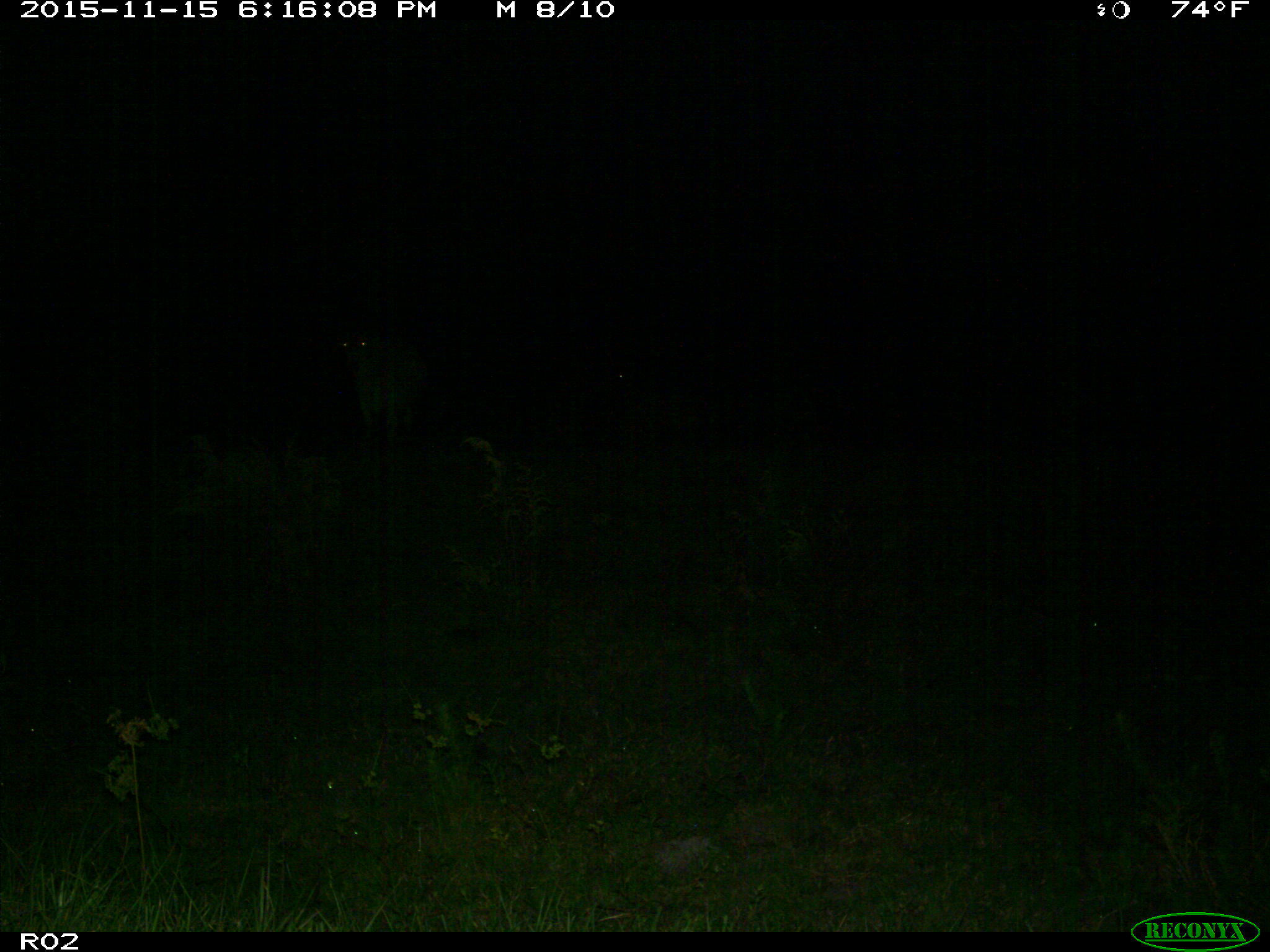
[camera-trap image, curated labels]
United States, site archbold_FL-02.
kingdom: Animalia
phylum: Chordata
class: Mammalia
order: Artiodactyla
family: Bovidae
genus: Bos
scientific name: Bos taurus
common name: domestic cow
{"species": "Bos taurus (domestic cow)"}